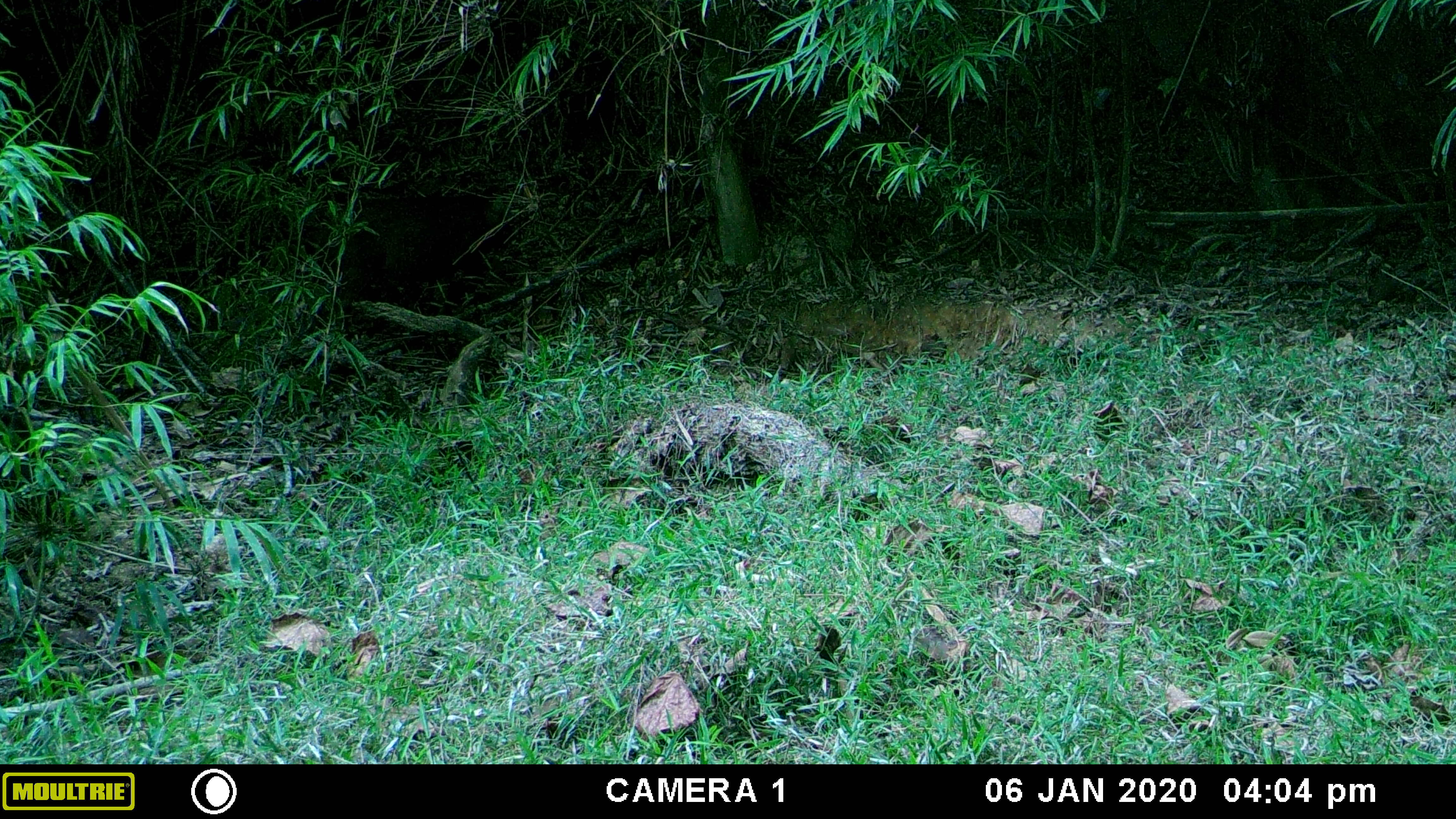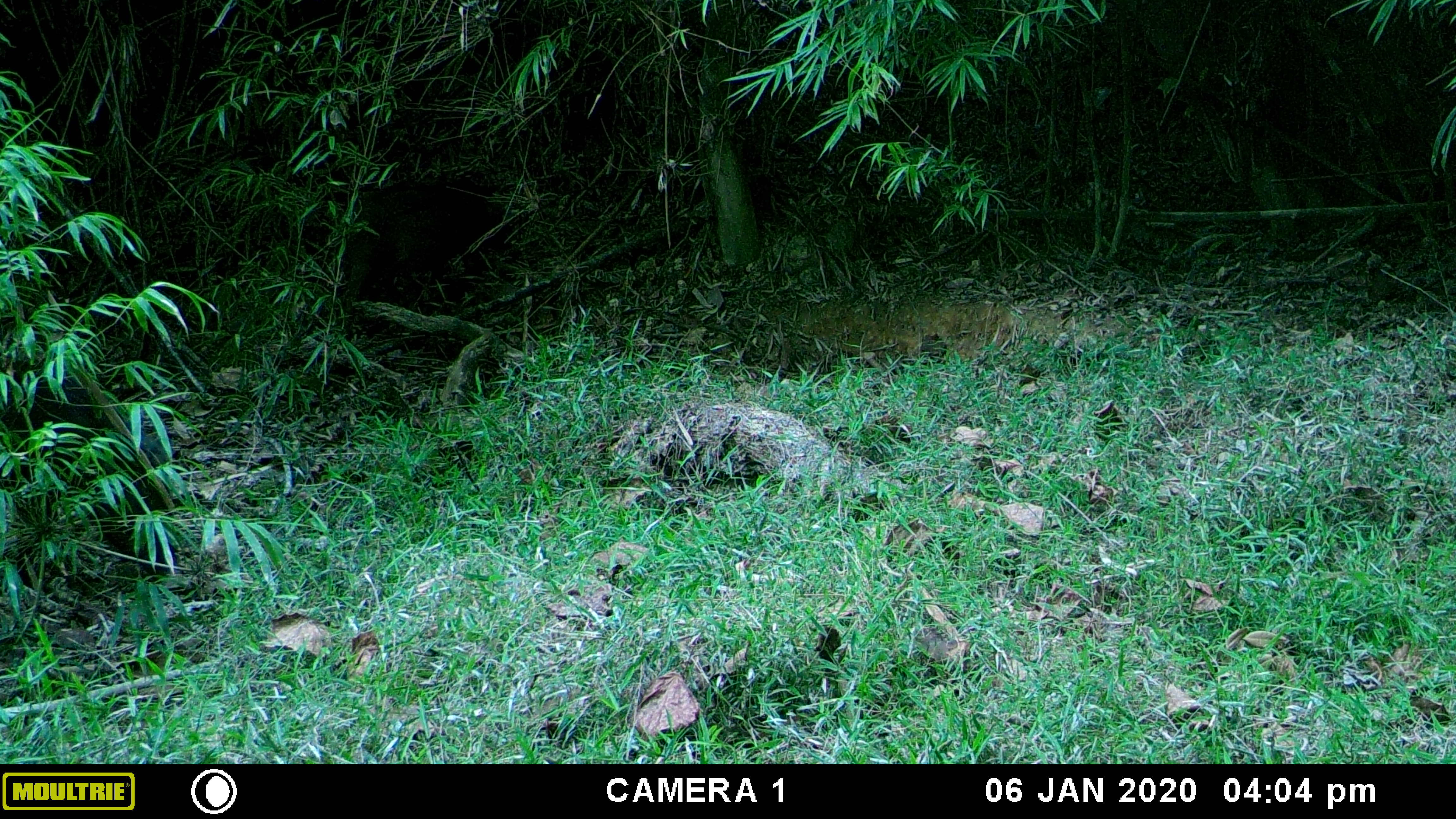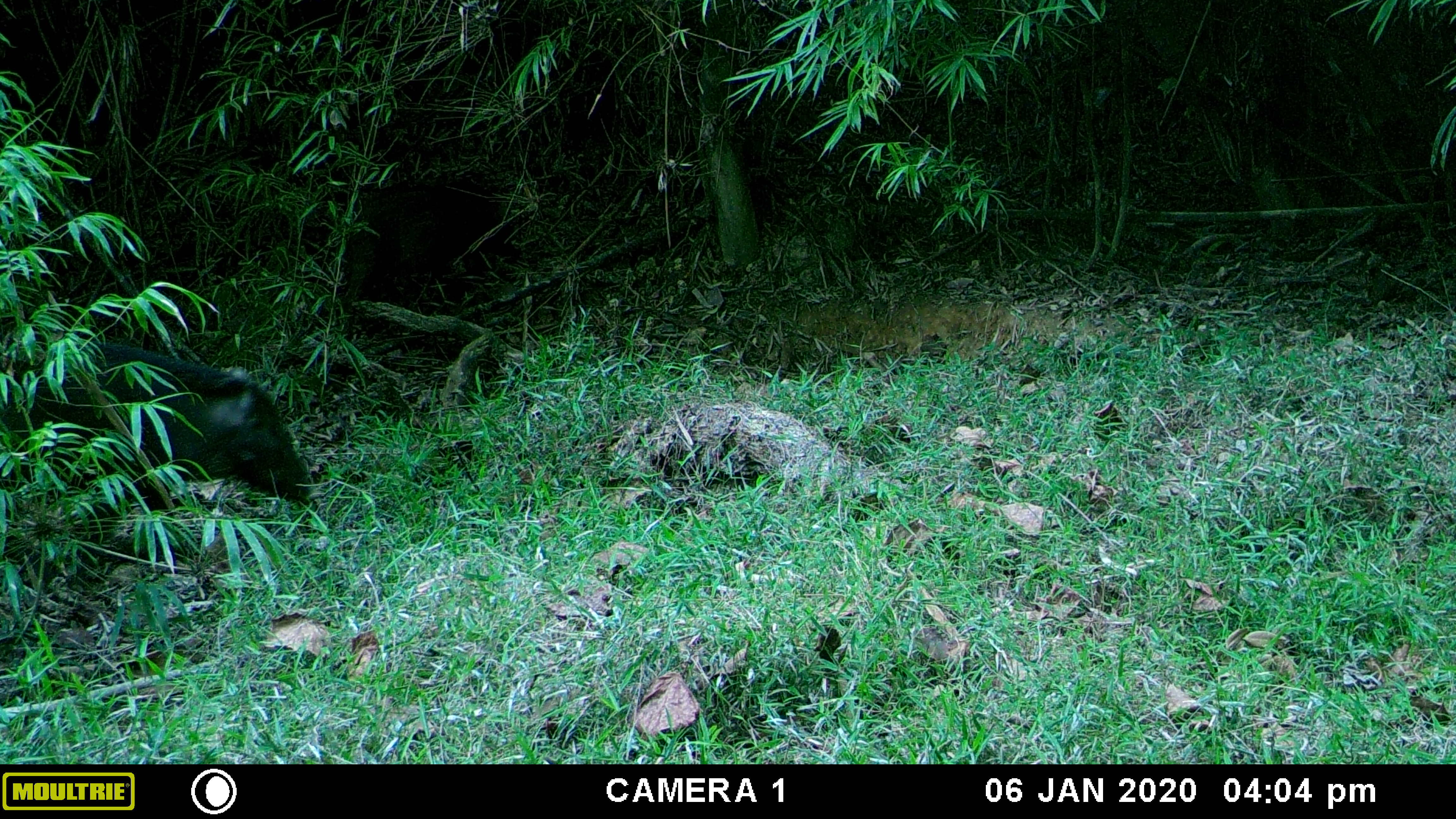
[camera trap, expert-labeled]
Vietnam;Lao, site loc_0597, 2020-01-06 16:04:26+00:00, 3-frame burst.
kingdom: Animalia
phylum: Chordata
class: Mammalia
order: Artiodactyla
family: Suidae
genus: Sus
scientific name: Sus scrofa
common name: eurasian wild pig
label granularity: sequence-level